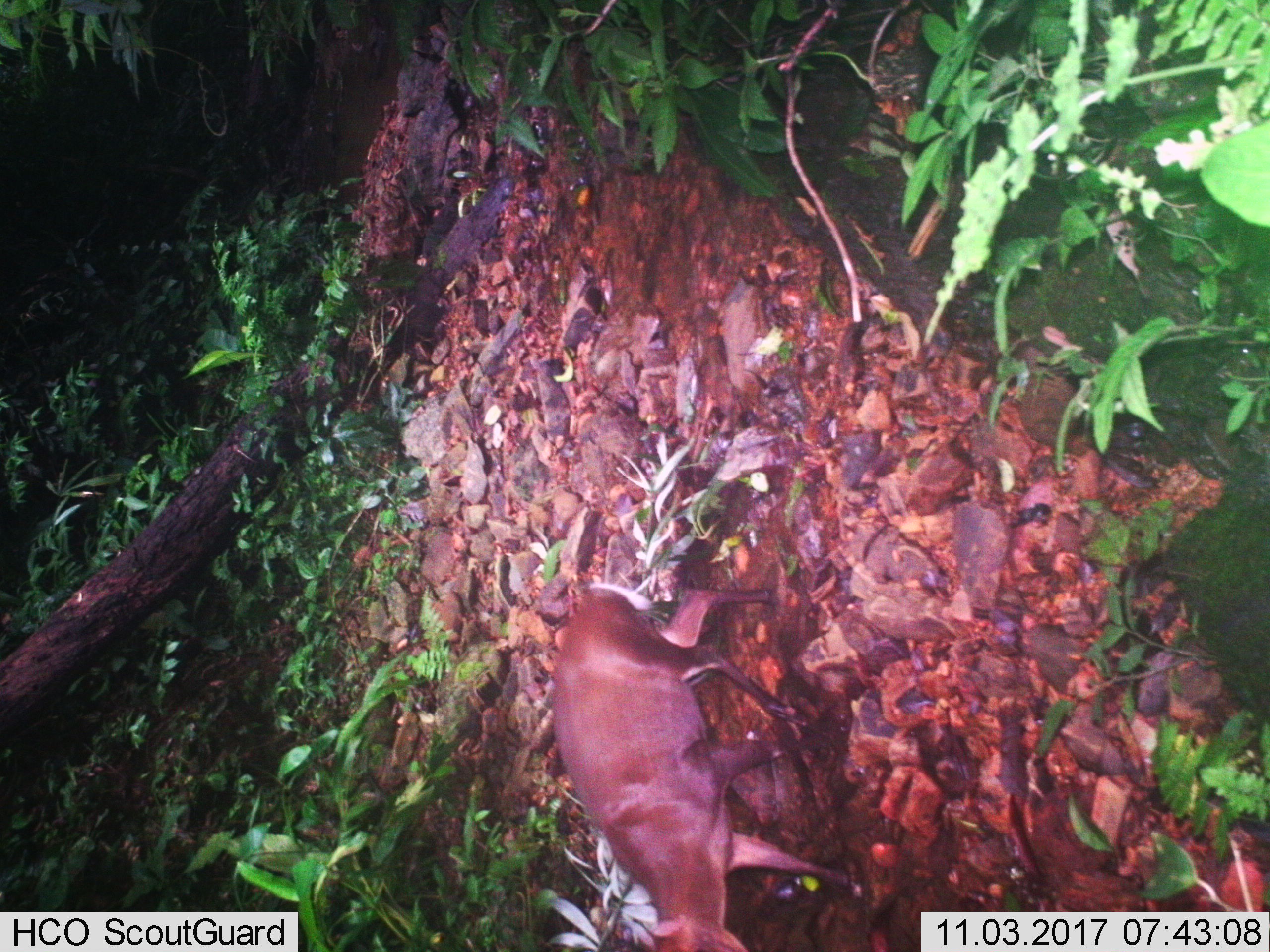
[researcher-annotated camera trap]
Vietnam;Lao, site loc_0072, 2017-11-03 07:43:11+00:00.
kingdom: Animalia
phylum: Chordata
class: Mammalia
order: Artiodactyla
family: Cervidae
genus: Muntiacus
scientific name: Muntiacus rooseveltorum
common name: roosevelt's muntjac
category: roosevelts muntjac group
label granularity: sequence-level